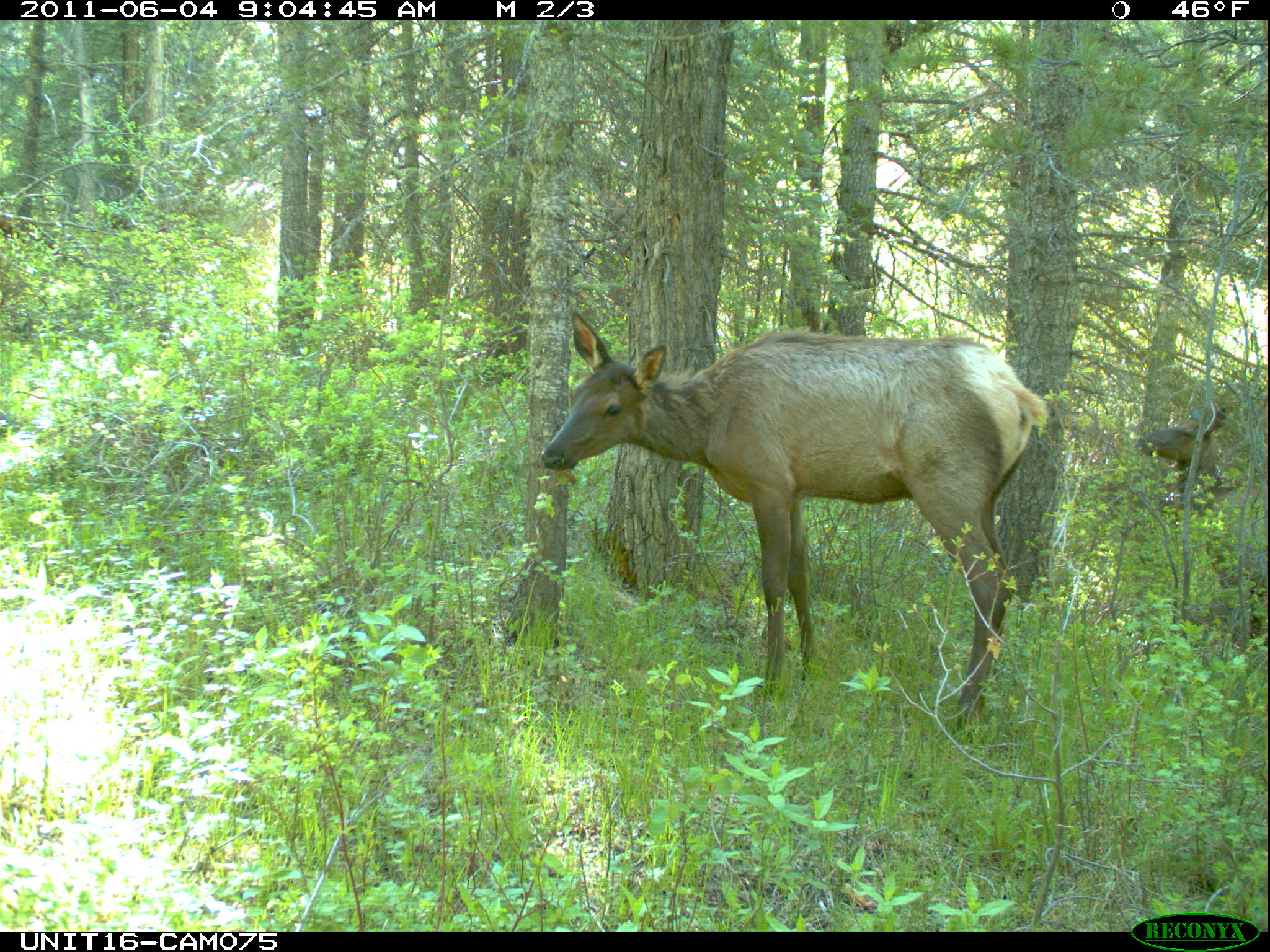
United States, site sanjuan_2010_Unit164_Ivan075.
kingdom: Animalia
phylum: Chordata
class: Mammalia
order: Artiodactyla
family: Cervidae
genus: Cervus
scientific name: Cervus elaphus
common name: red deer